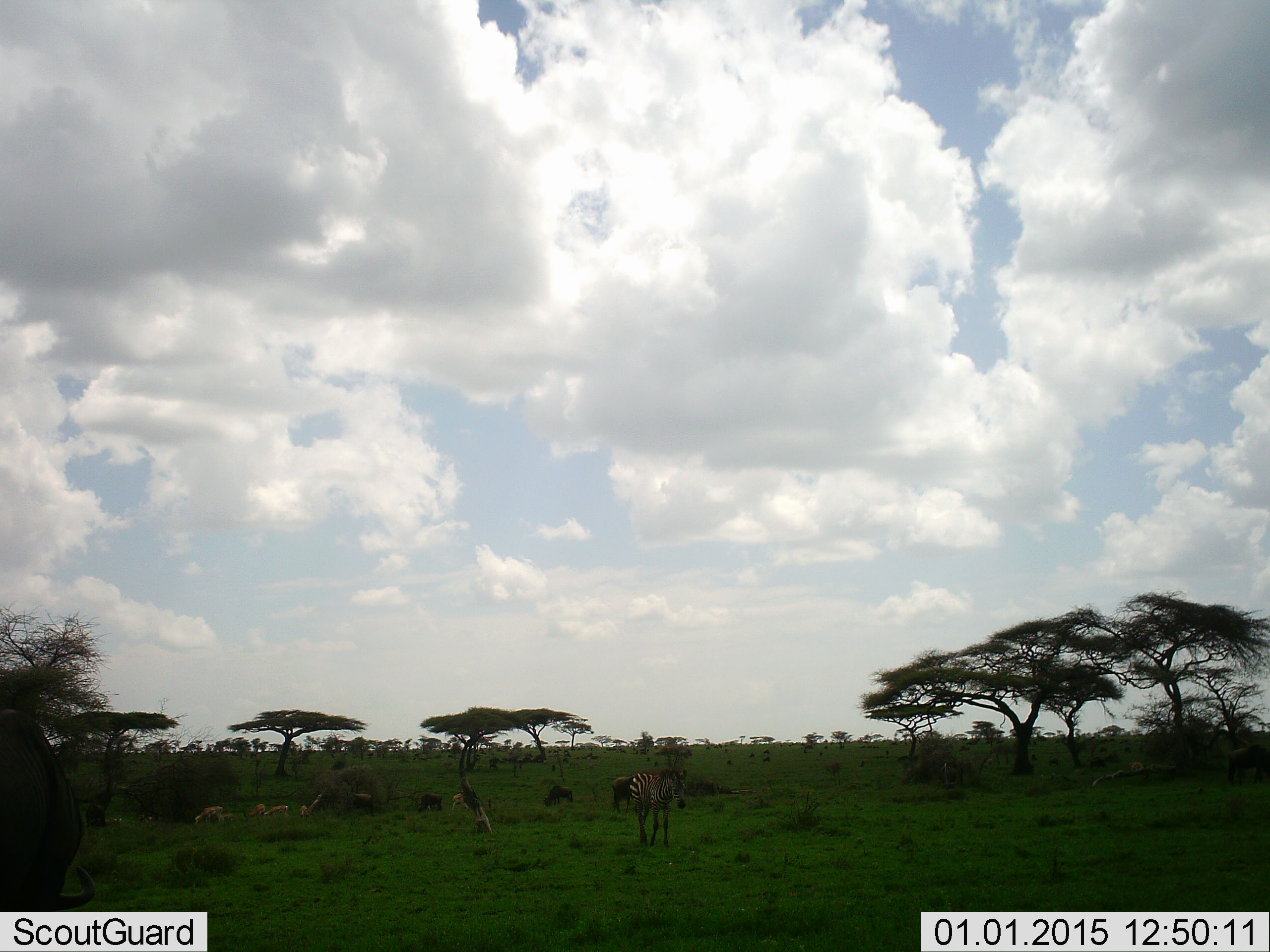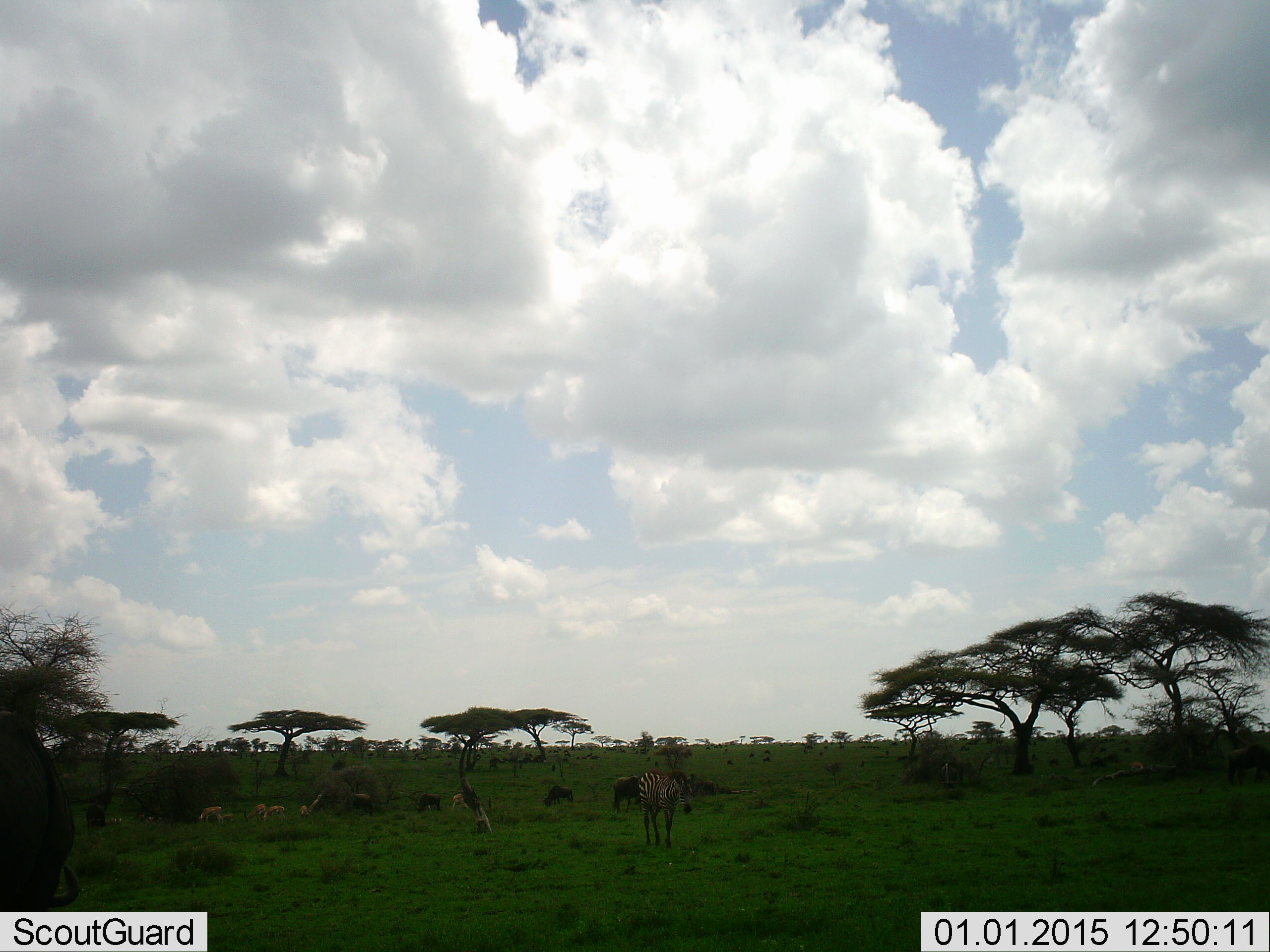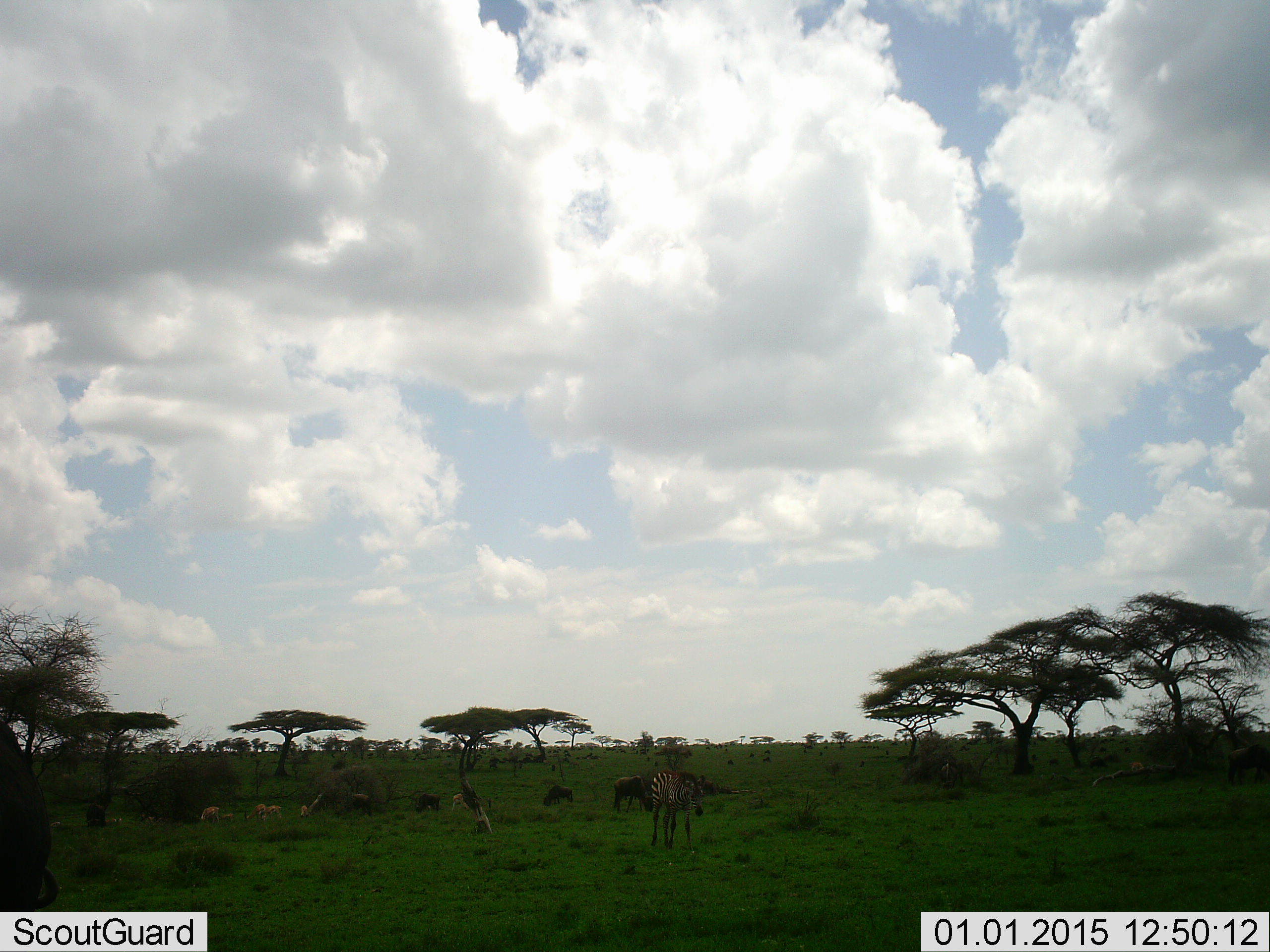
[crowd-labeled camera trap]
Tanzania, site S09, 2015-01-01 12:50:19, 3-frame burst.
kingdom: Animalia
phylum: Chordata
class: Mammalia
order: Artiodactyla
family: Bovidae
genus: Connochaetes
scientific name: Connochaetes taurinus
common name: blue wildebeest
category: wildebeest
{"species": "wildebeest (blue wildebeest) (Connochaetes taurinus)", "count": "4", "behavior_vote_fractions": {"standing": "45%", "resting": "0%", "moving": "36%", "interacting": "0%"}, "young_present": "0%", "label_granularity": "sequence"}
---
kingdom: Animalia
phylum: Chordata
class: Mammalia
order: Perissodactyla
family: Equidae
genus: Equus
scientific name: Equus quagga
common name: plains zebra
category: zebra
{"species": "zebra (plains zebra) (Equus quagga)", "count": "1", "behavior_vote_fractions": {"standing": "45%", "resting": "0%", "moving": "55%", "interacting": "0%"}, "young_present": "9%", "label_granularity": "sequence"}